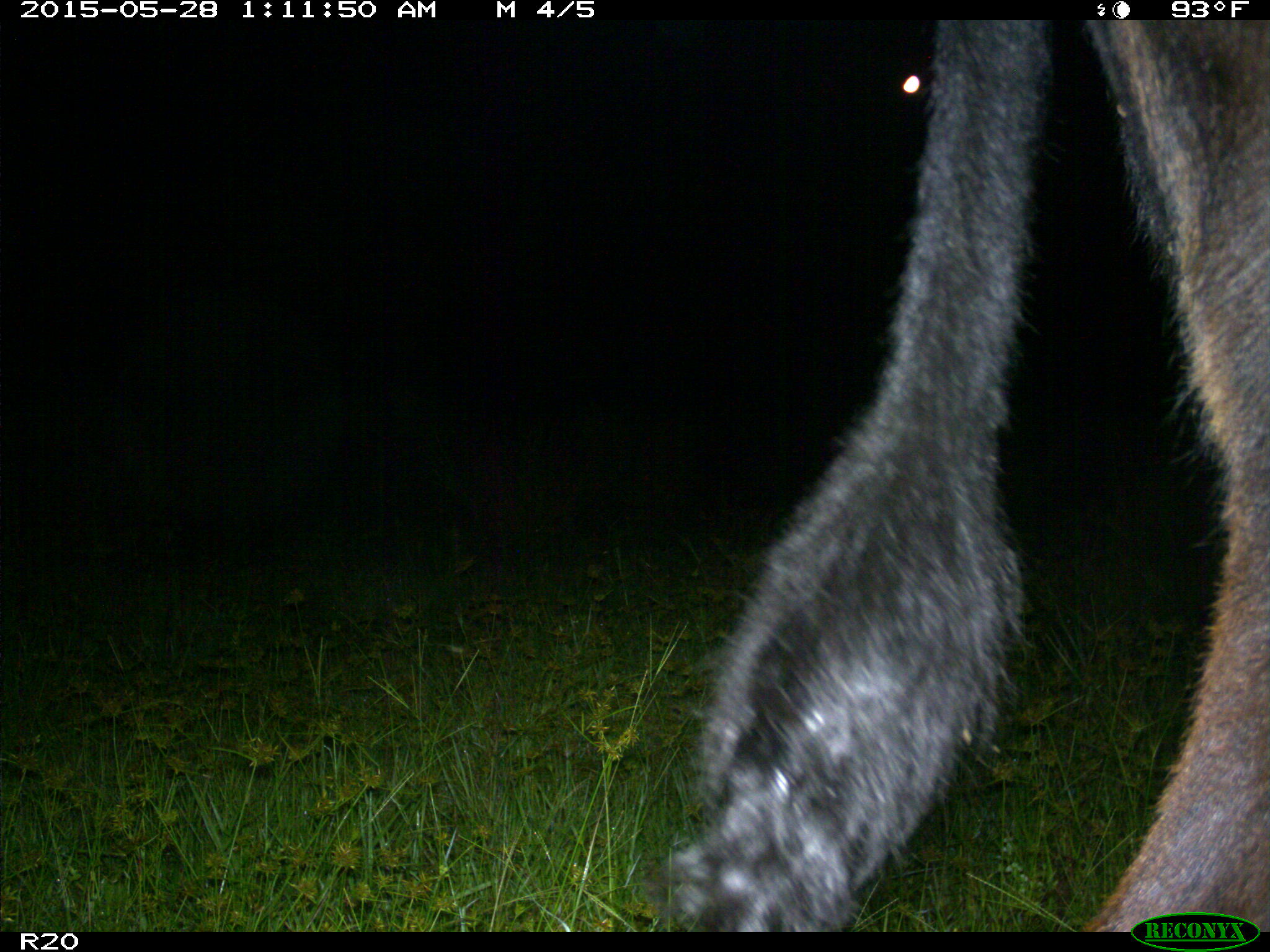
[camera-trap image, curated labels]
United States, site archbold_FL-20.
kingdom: Animalia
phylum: Chordata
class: Mammalia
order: Artiodactyla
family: Bovidae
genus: Bos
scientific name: Bos taurus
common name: domestic cow